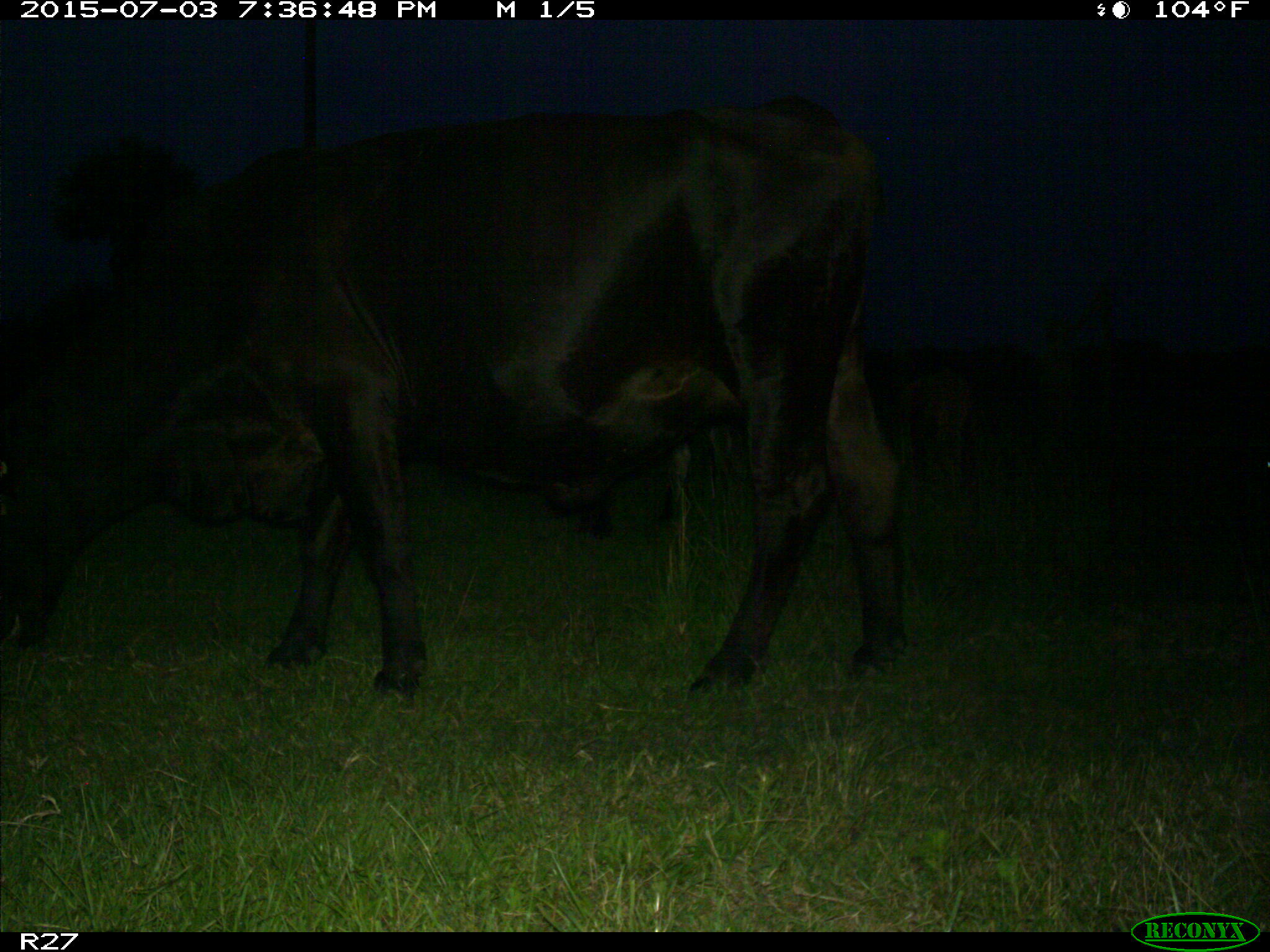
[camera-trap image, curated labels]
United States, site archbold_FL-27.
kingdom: Animalia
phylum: Chordata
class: Mammalia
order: Artiodactyla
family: Bovidae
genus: Bos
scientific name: Bos taurus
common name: domestic cow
Bos taurus (domestic cow).